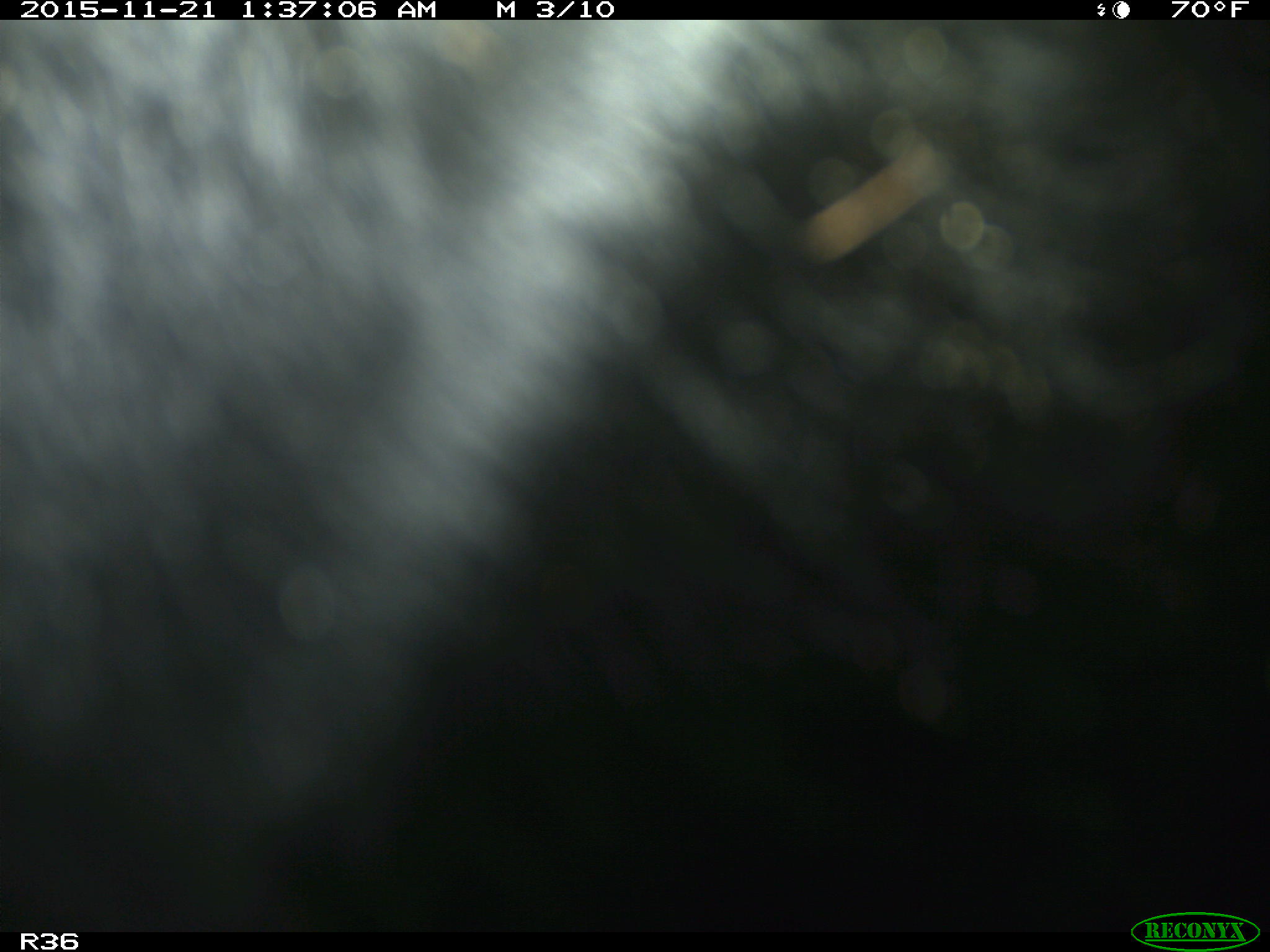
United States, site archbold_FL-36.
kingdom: Animalia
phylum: Chordata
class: Mammalia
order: Artiodactyla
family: Bovidae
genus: Bos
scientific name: Bos taurus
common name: domestic cow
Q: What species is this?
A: Bos taurus (domestic cow).